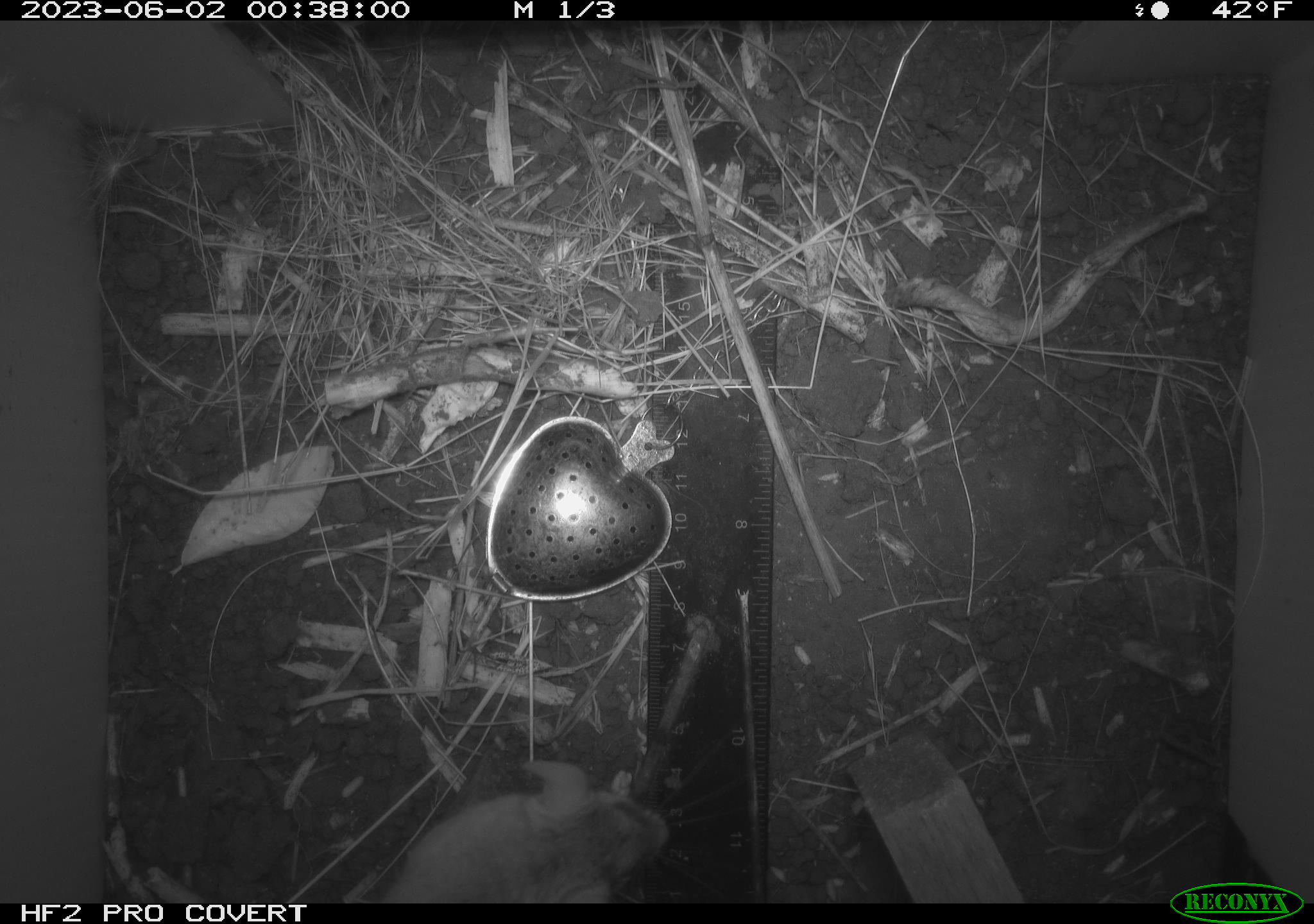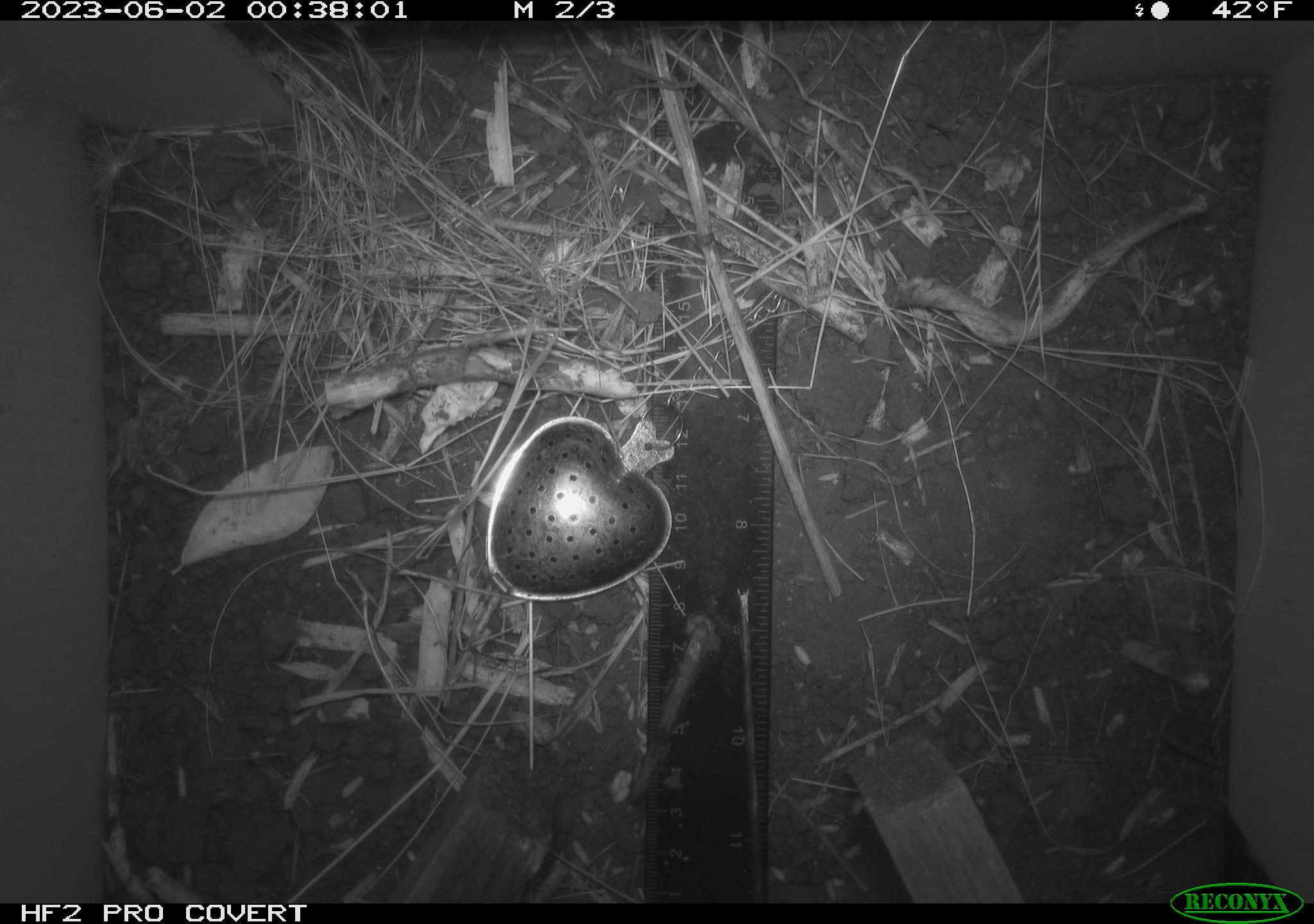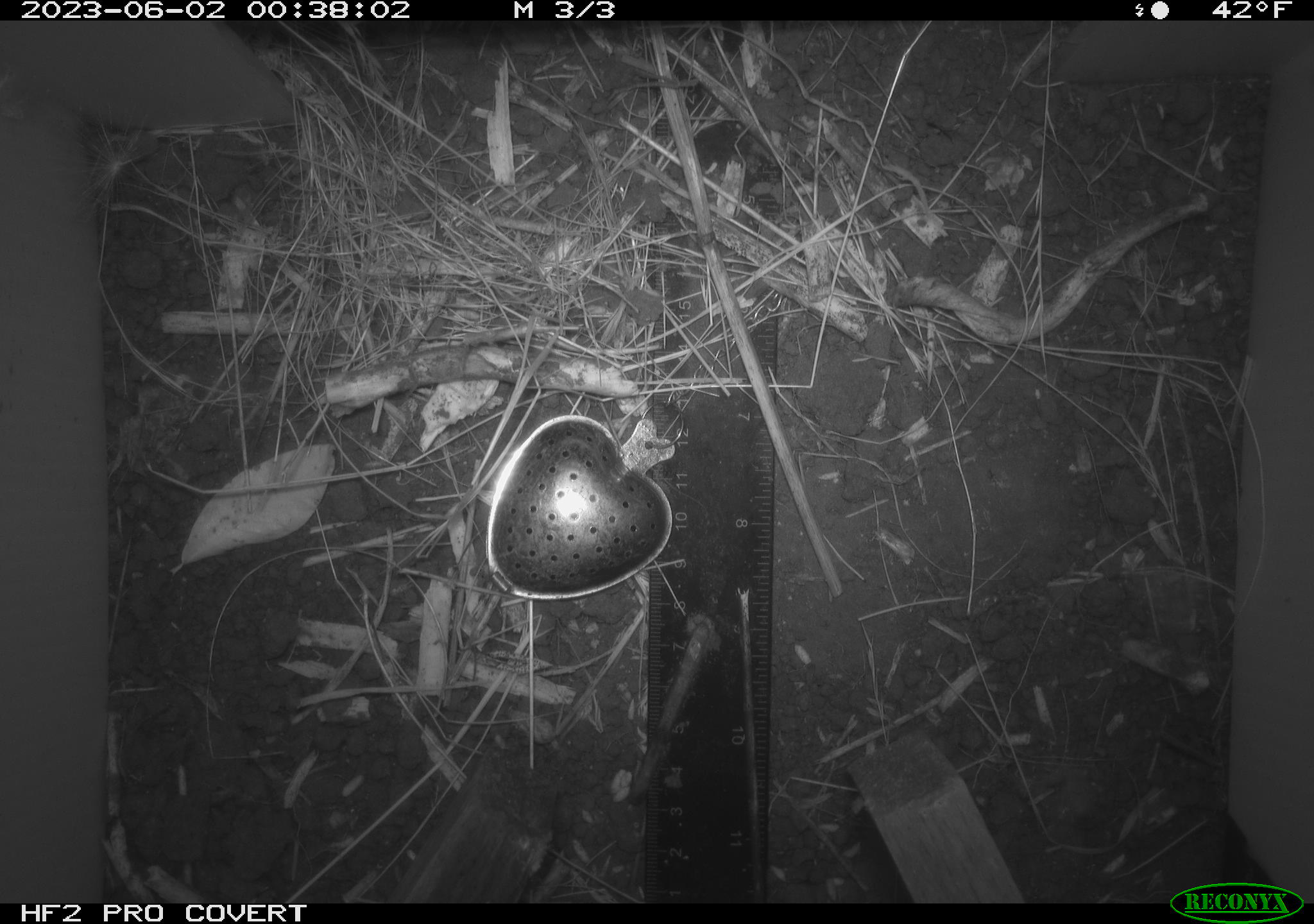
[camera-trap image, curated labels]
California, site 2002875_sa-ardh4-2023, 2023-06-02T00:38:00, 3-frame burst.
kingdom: Animalia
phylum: Chordata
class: Mammalia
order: Rodentia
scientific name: Rodentia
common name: mouse species